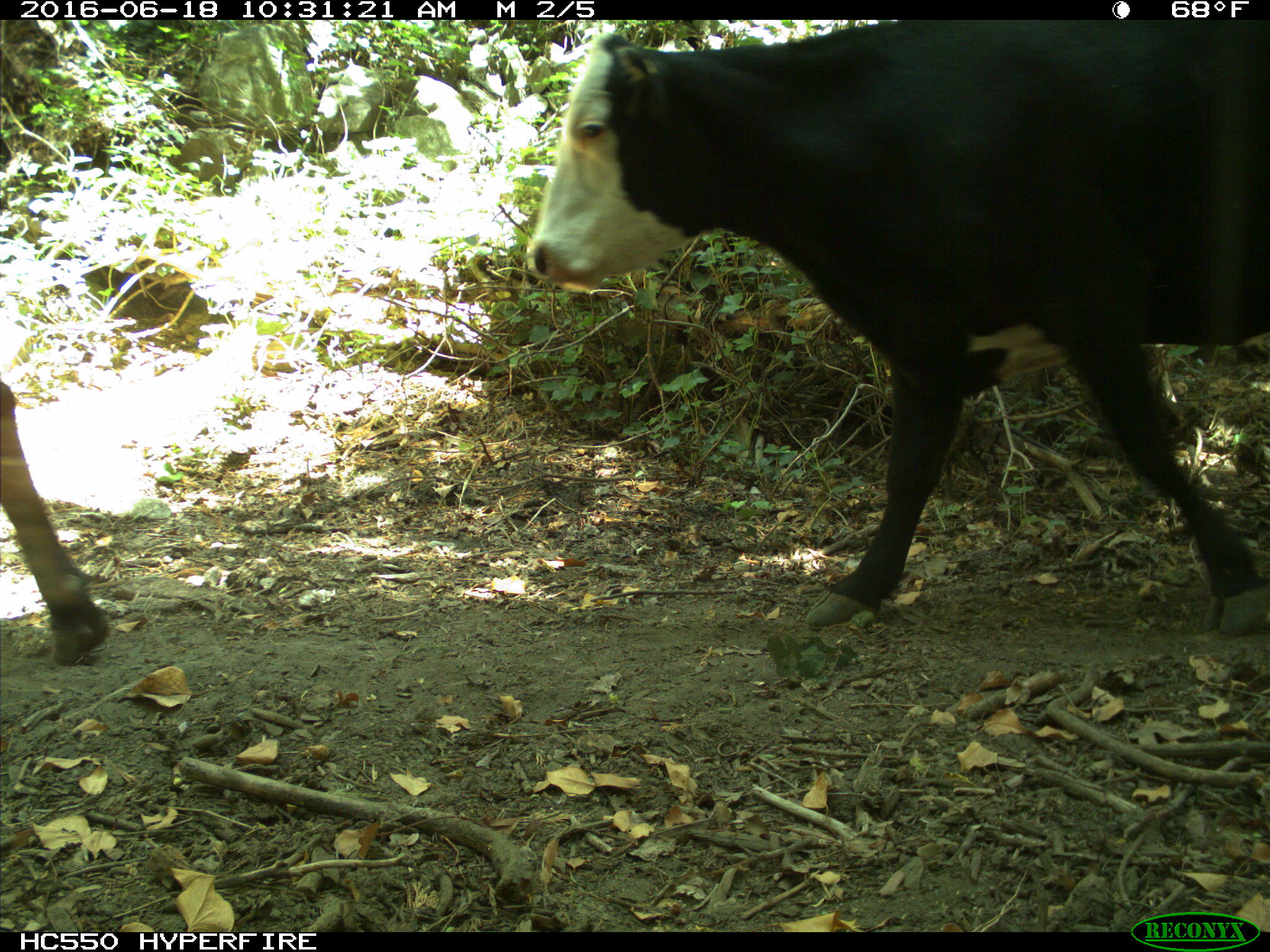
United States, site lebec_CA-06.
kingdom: Animalia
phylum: Chordata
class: Mammalia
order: Artiodactyla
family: Bovidae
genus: Bos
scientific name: Bos taurus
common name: domestic cow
Bos taurus (domestic cow).